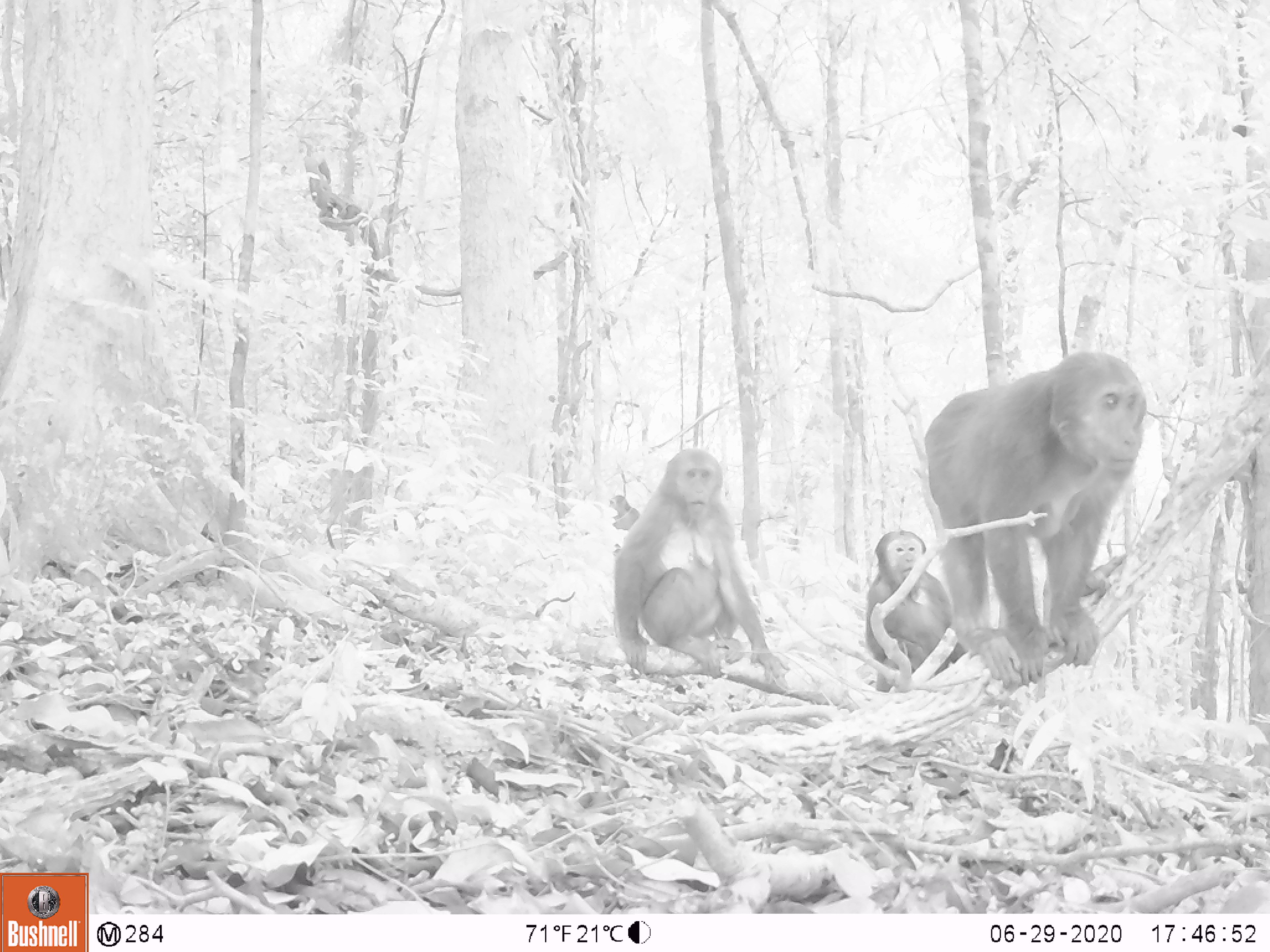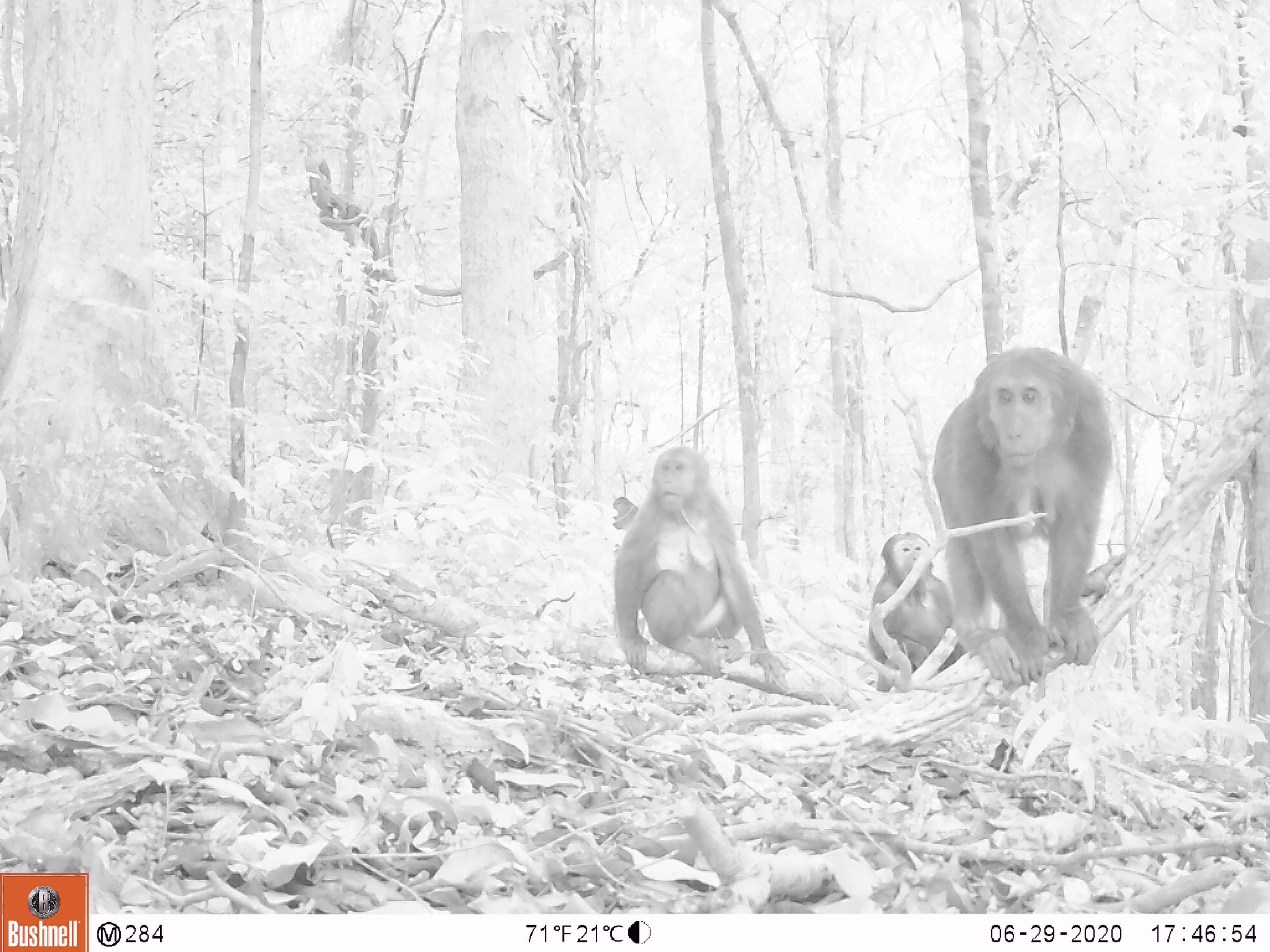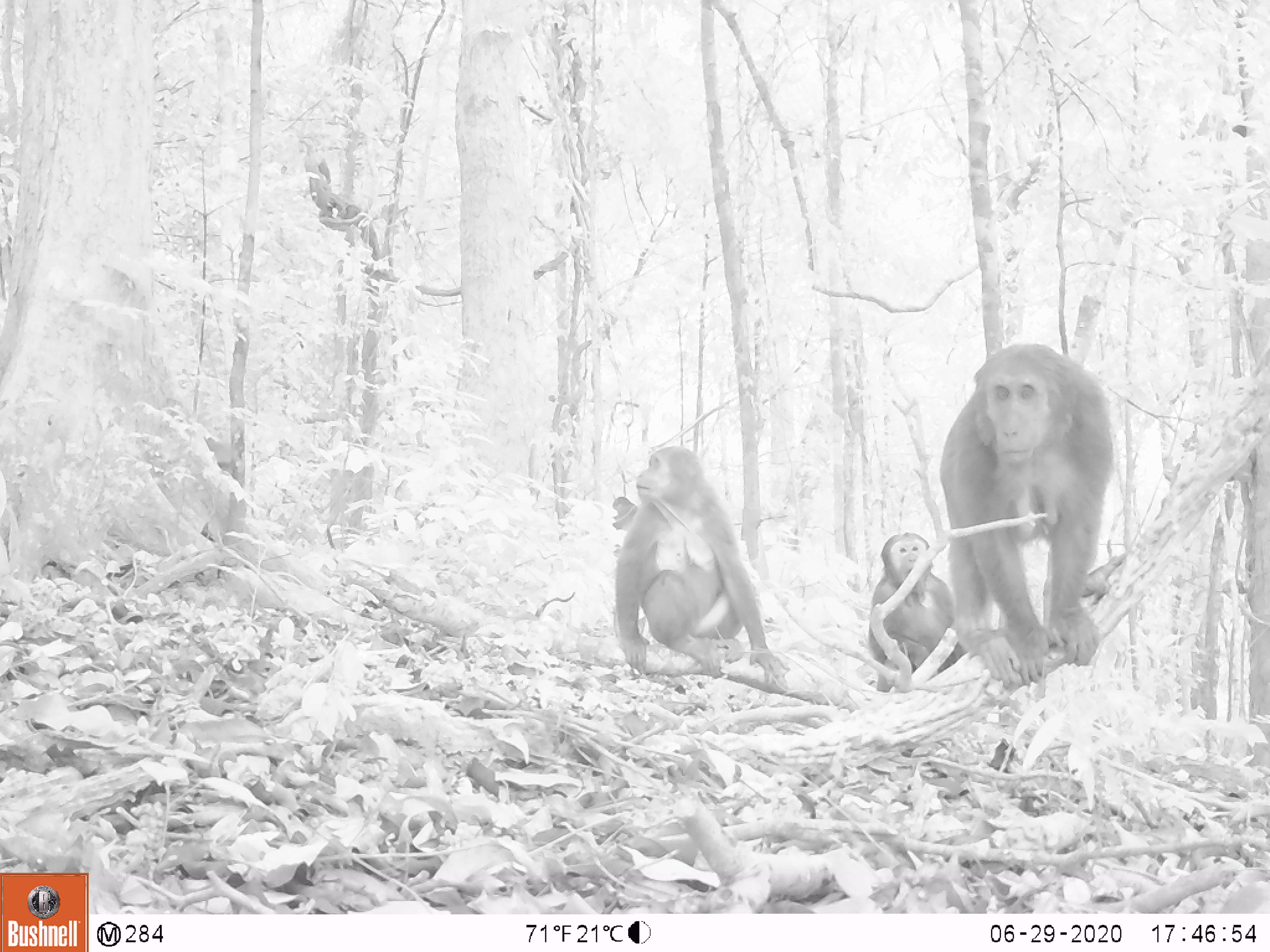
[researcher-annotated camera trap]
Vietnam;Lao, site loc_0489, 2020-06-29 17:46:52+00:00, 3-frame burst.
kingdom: Animalia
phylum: Chordata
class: Mammalia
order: Primates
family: Cercopithecidae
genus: Macaca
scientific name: Macaca arctoides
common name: stump-tailed macaque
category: stump tailed macaque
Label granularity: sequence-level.